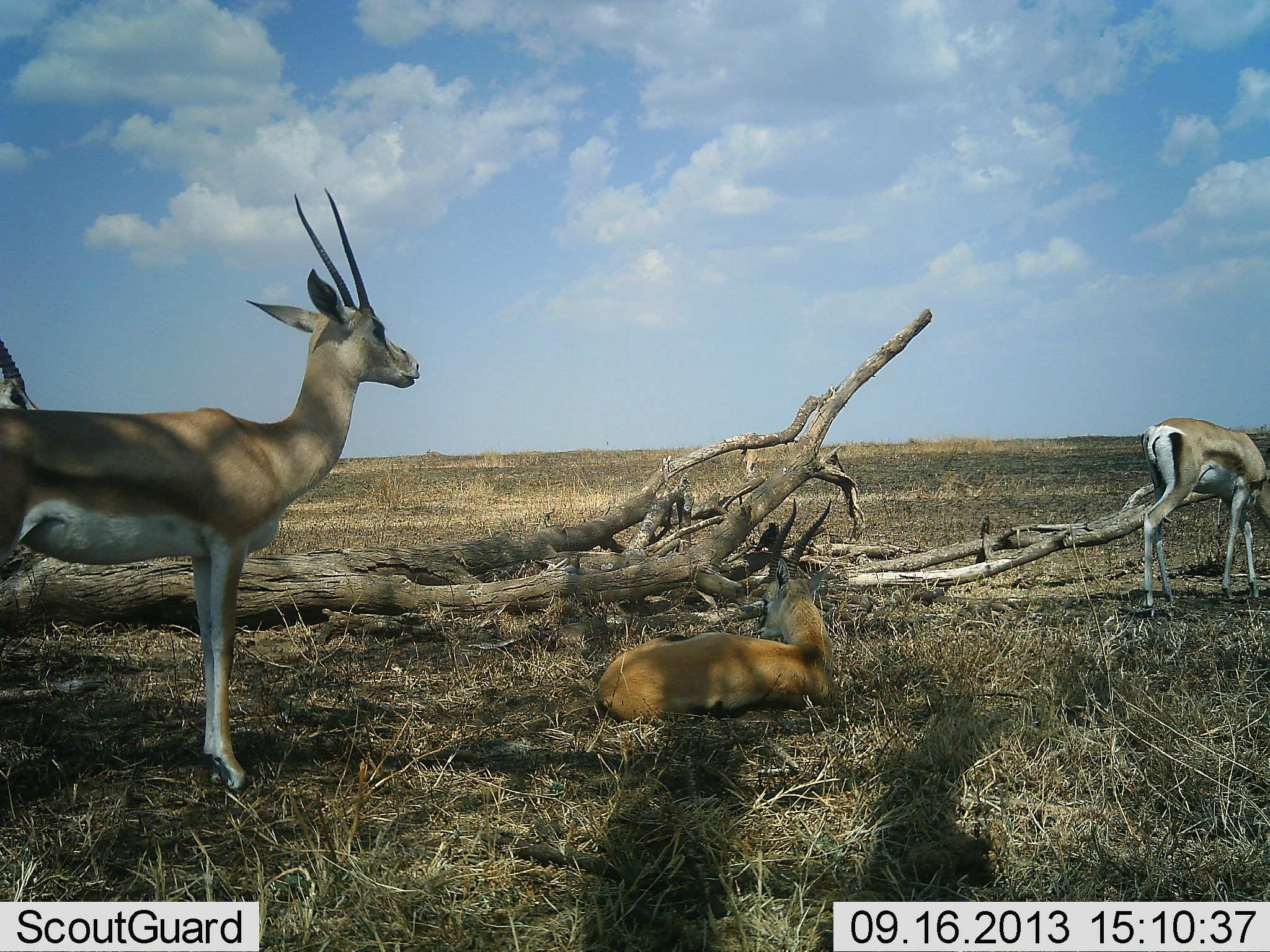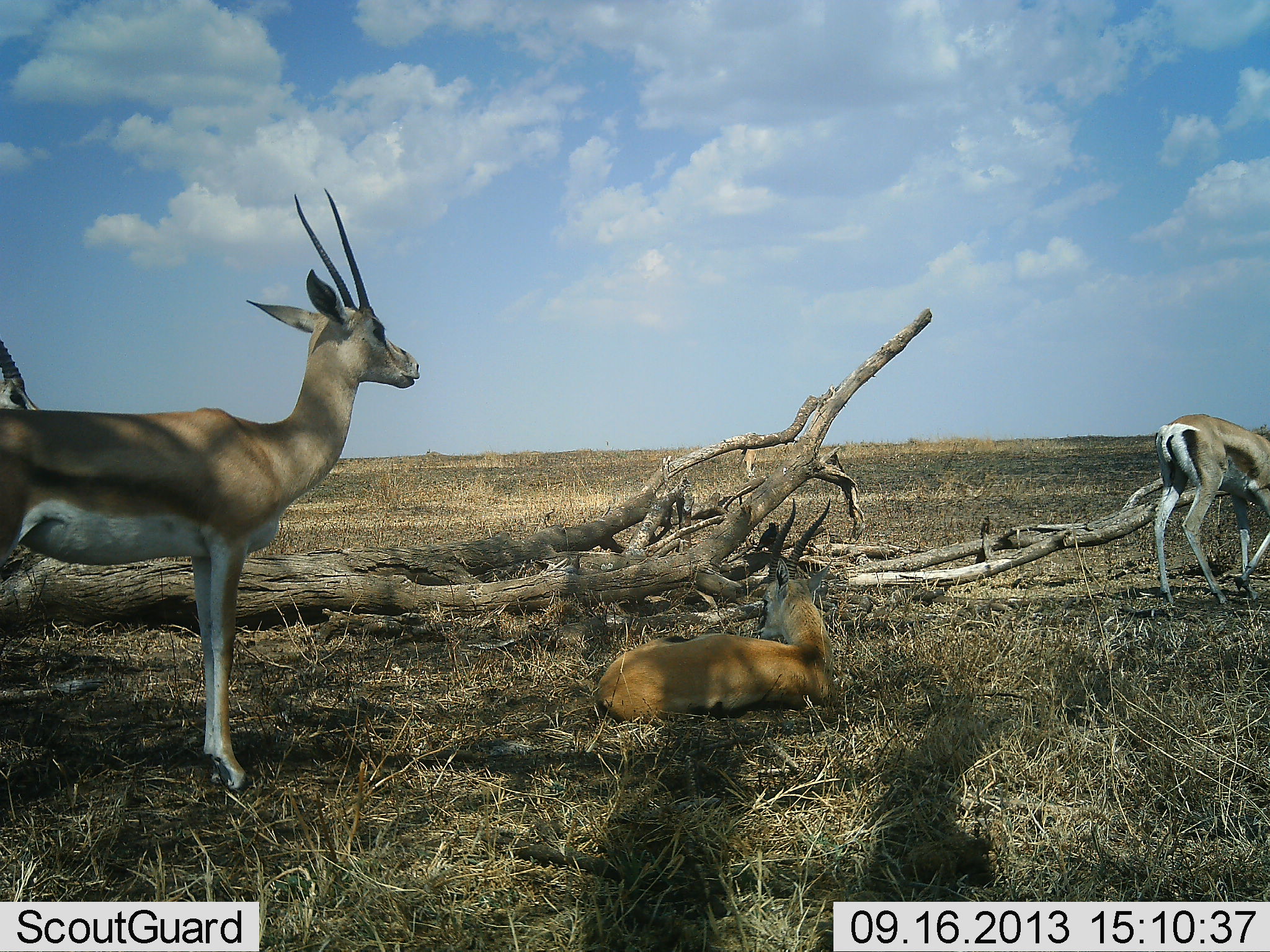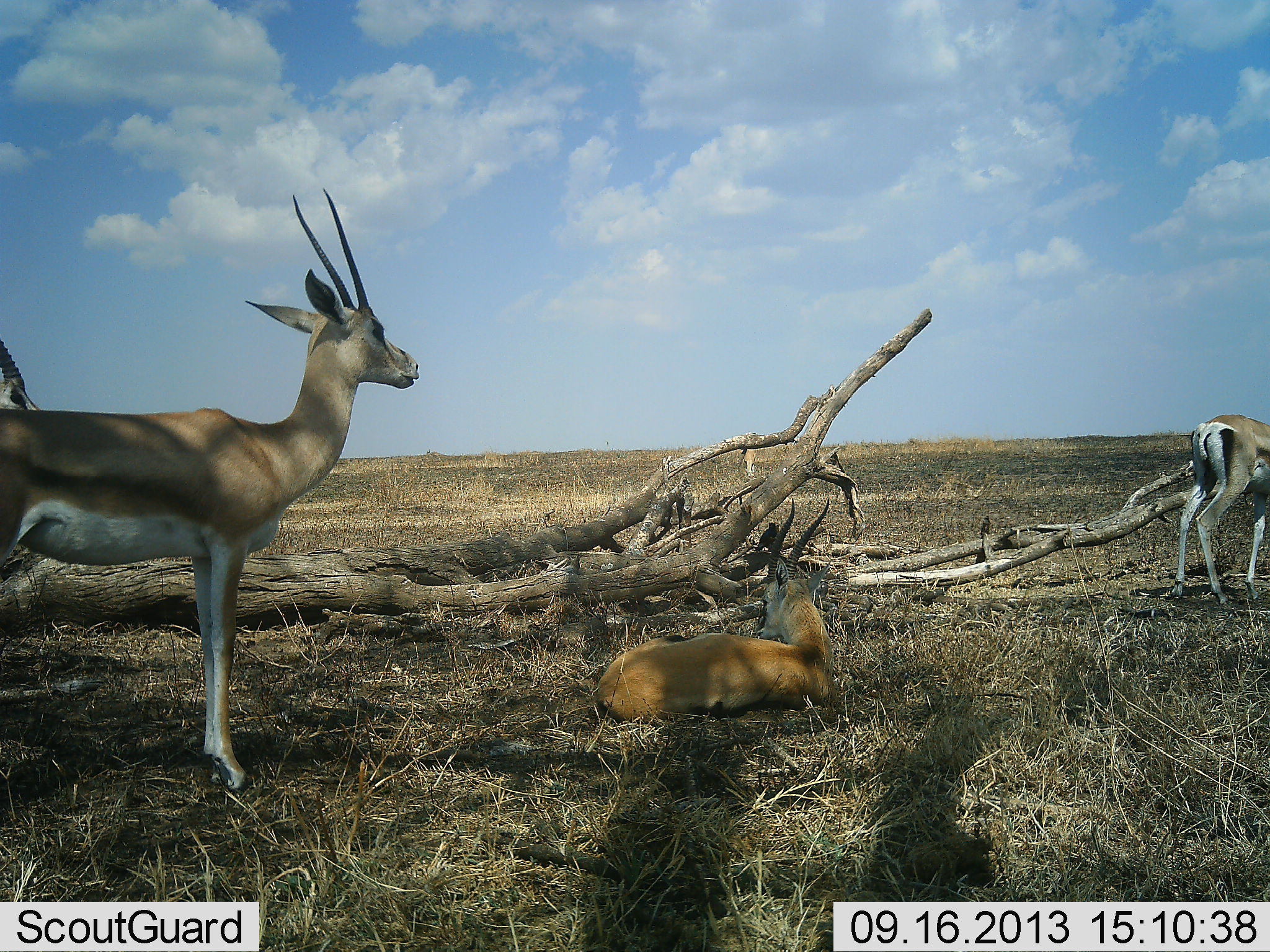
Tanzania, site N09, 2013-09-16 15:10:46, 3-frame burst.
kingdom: Animalia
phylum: Chordata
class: Mammalia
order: Artiodactyla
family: Bovidae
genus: Nanger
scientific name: Nanger granti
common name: grant's gazelle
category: gazellegrants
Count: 4.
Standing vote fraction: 80%.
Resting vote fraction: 90%.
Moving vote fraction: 70%.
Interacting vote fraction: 0%.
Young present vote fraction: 10%.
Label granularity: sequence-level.